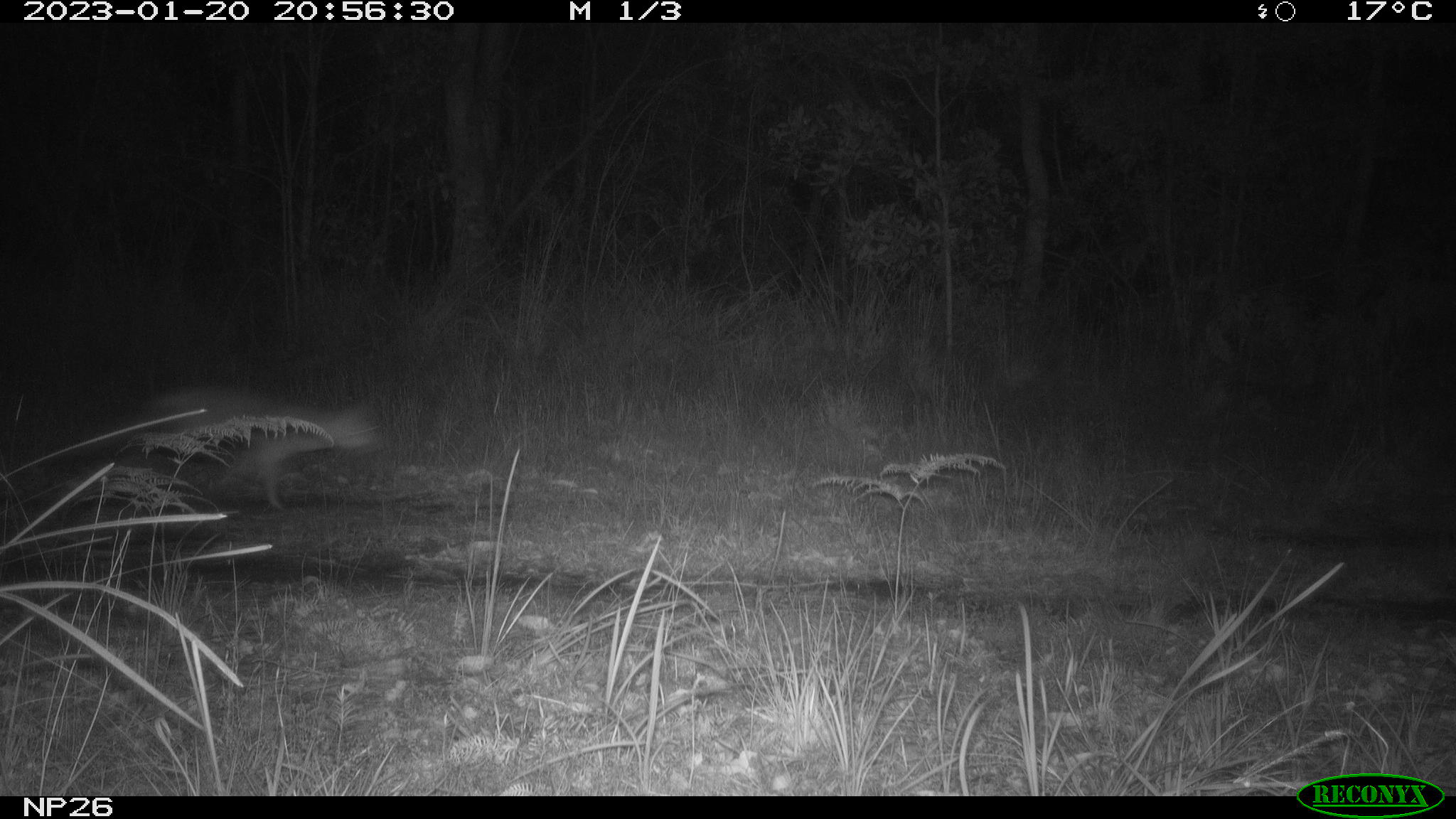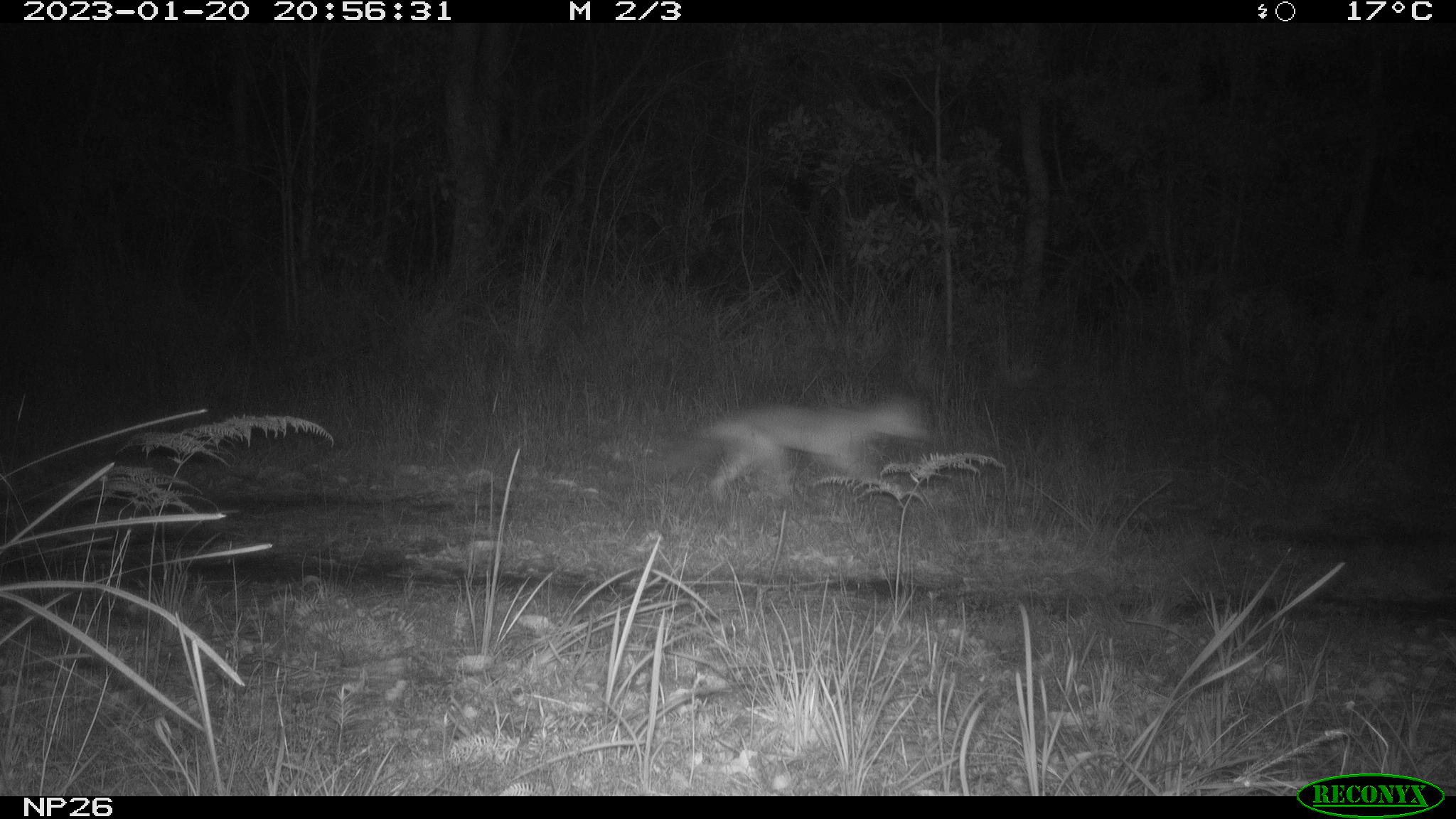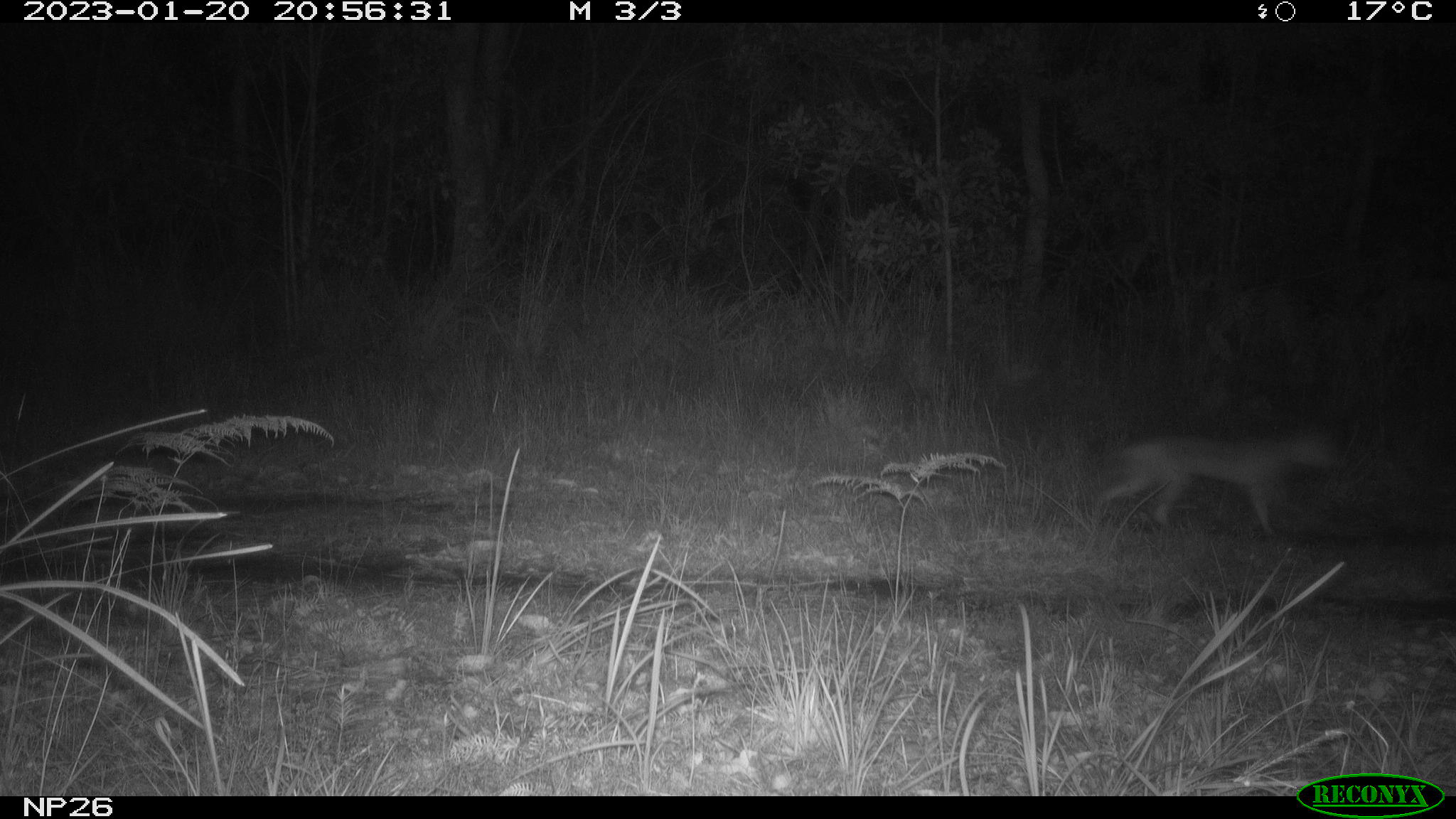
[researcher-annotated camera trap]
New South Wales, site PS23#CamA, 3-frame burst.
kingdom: Animalia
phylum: Chordata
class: Mammalia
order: Carnivora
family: Canidae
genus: Vulpes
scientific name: Vulpes vulpes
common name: red fox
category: fox